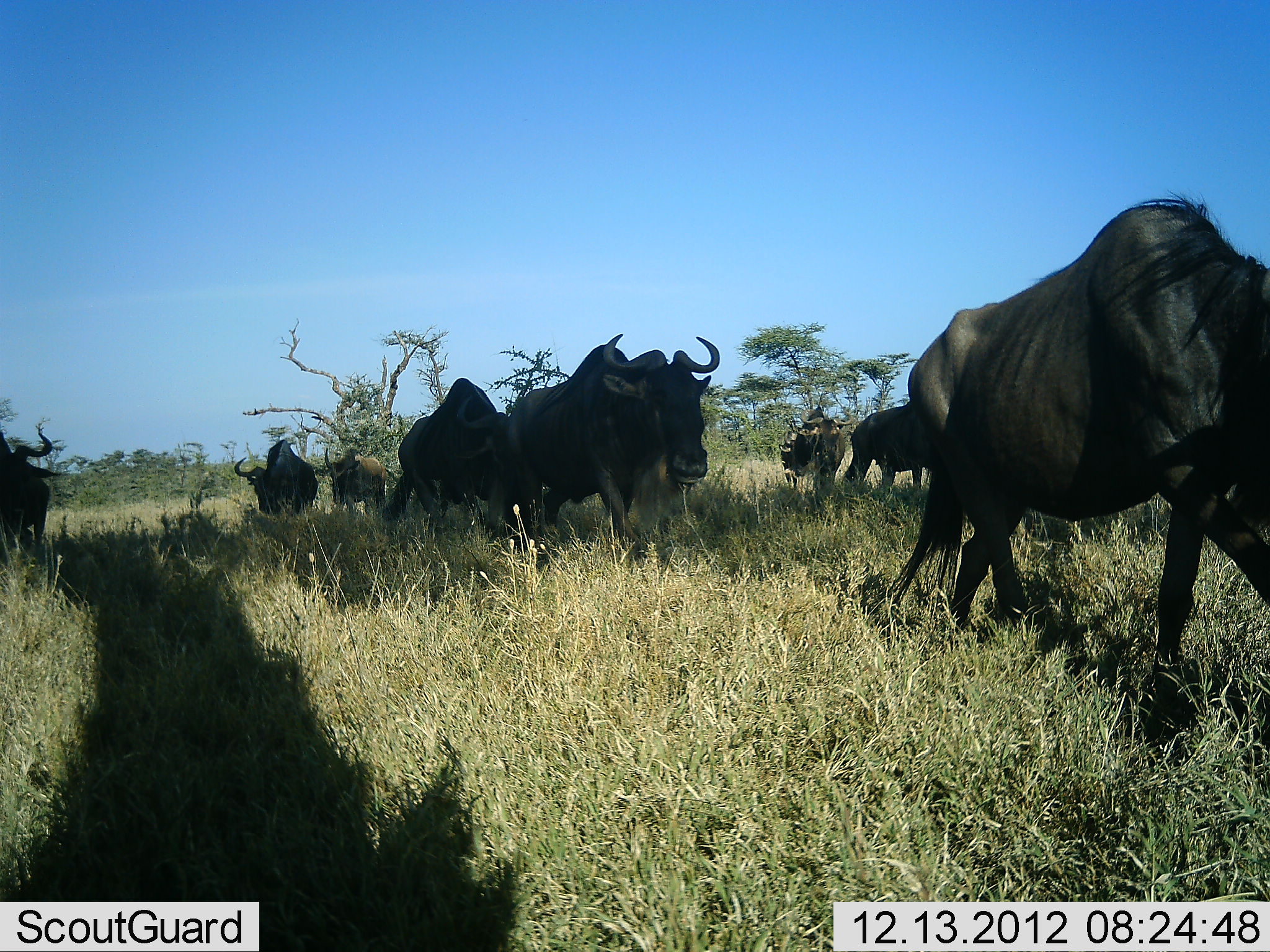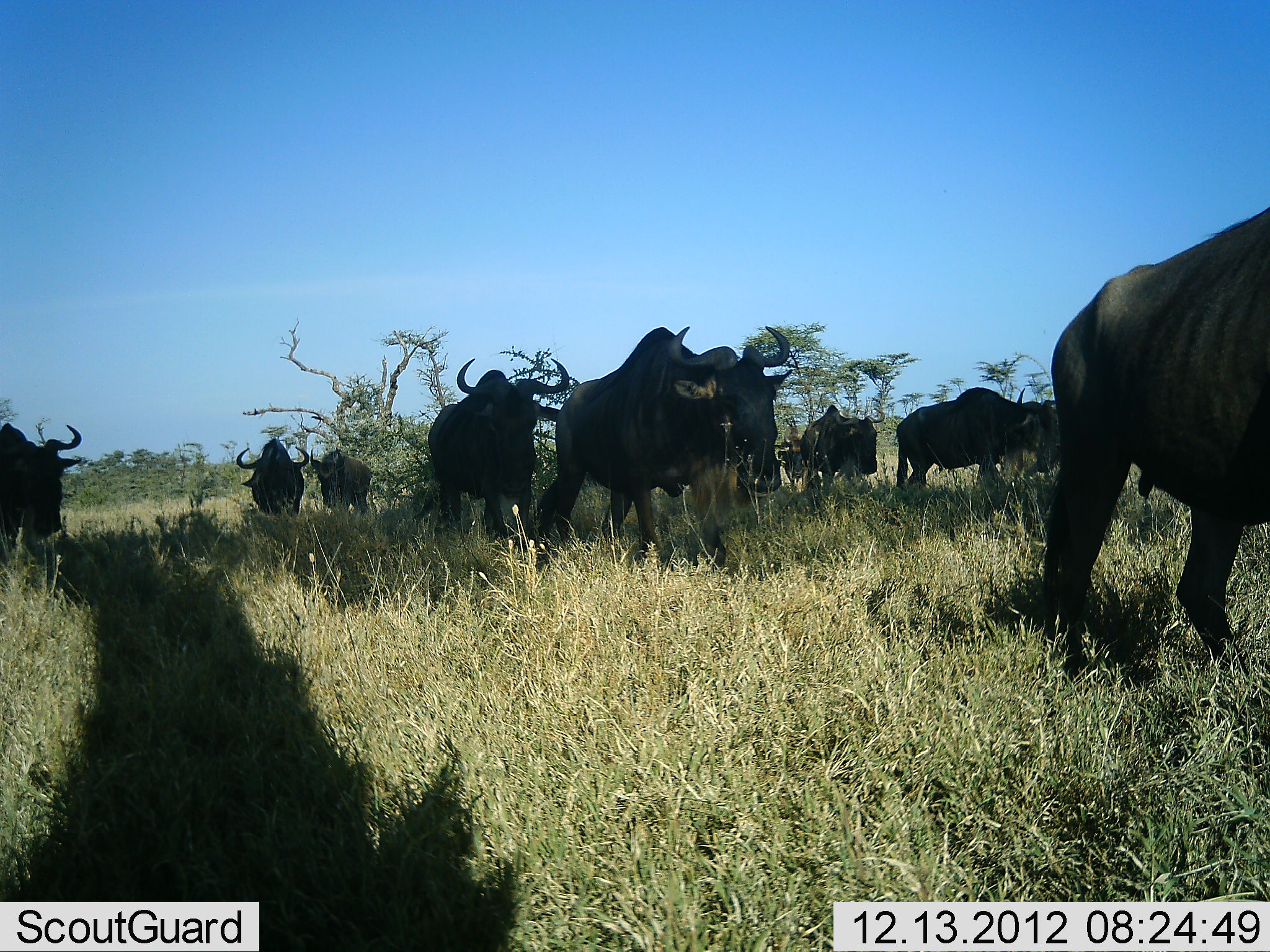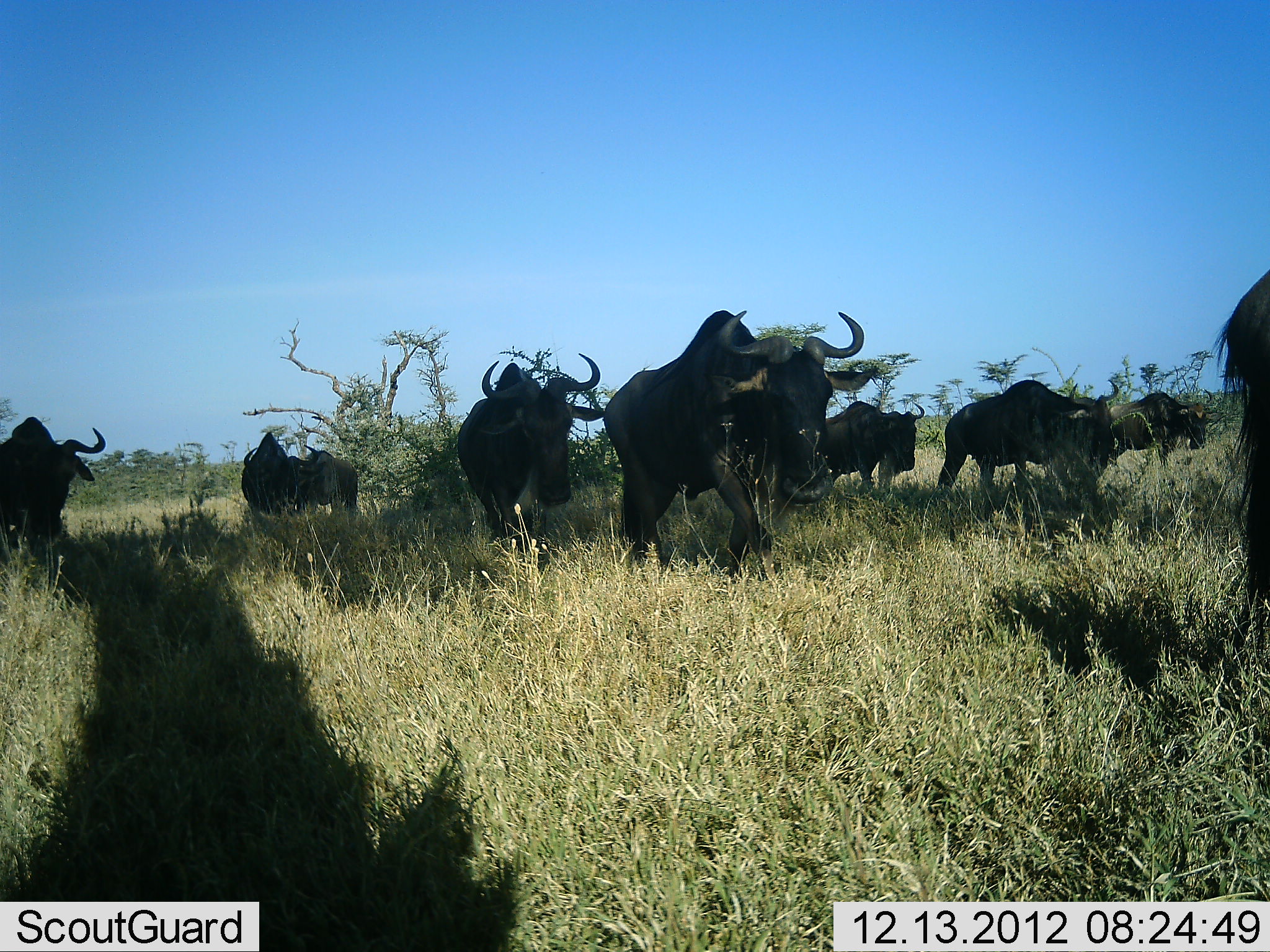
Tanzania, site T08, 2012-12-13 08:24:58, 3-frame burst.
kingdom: Animalia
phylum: Chordata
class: Mammalia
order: Artiodactyla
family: Bovidae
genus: Connochaetes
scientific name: Connochaetes taurinus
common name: blue wildebeest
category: wildebeest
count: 9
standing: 12%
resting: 0%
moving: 100%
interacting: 3%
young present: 0%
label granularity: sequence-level